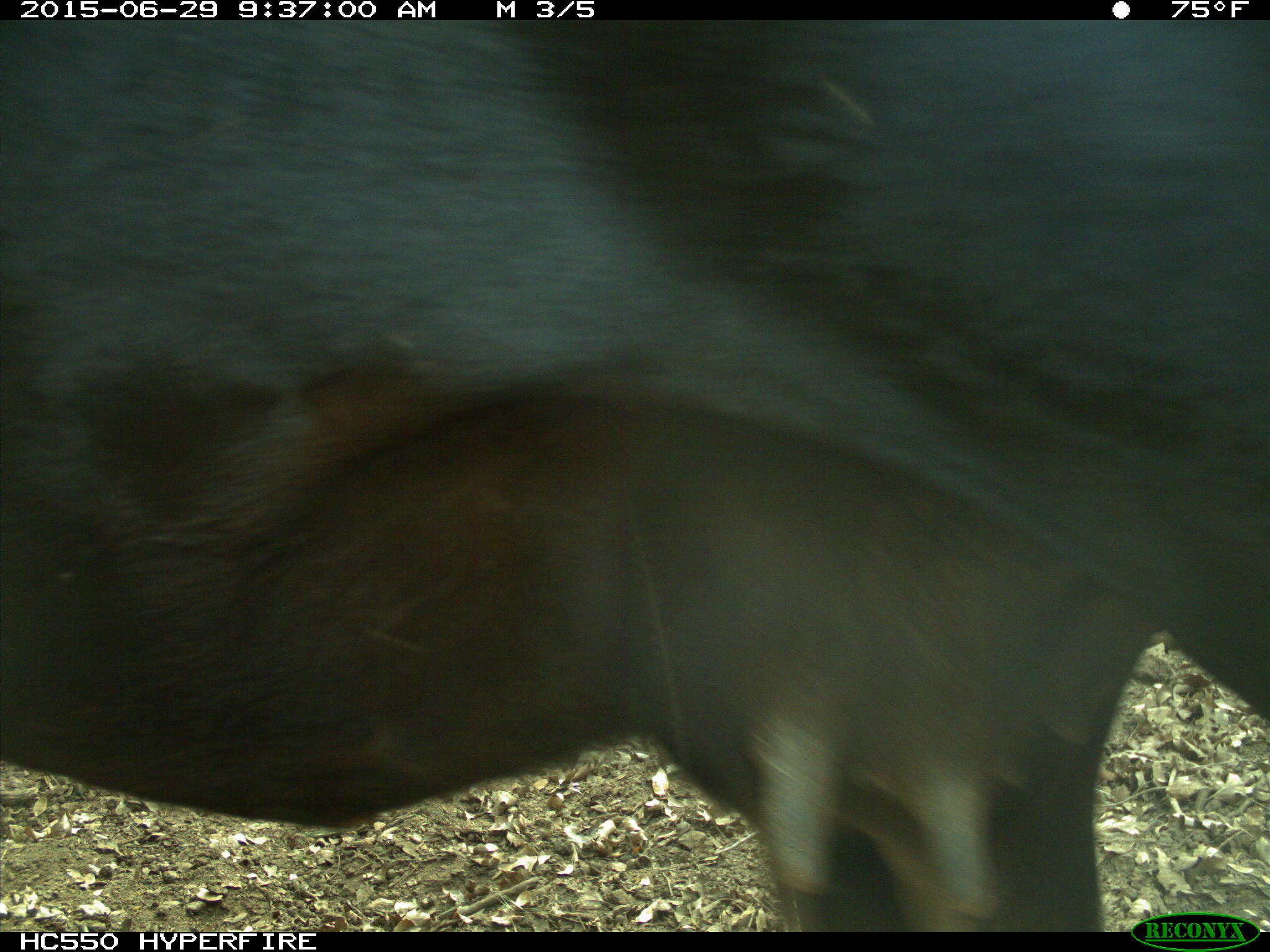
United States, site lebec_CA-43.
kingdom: Animalia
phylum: Chordata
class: Mammalia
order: Artiodactyla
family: Bovidae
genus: Bos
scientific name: Bos taurus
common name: domestic cow